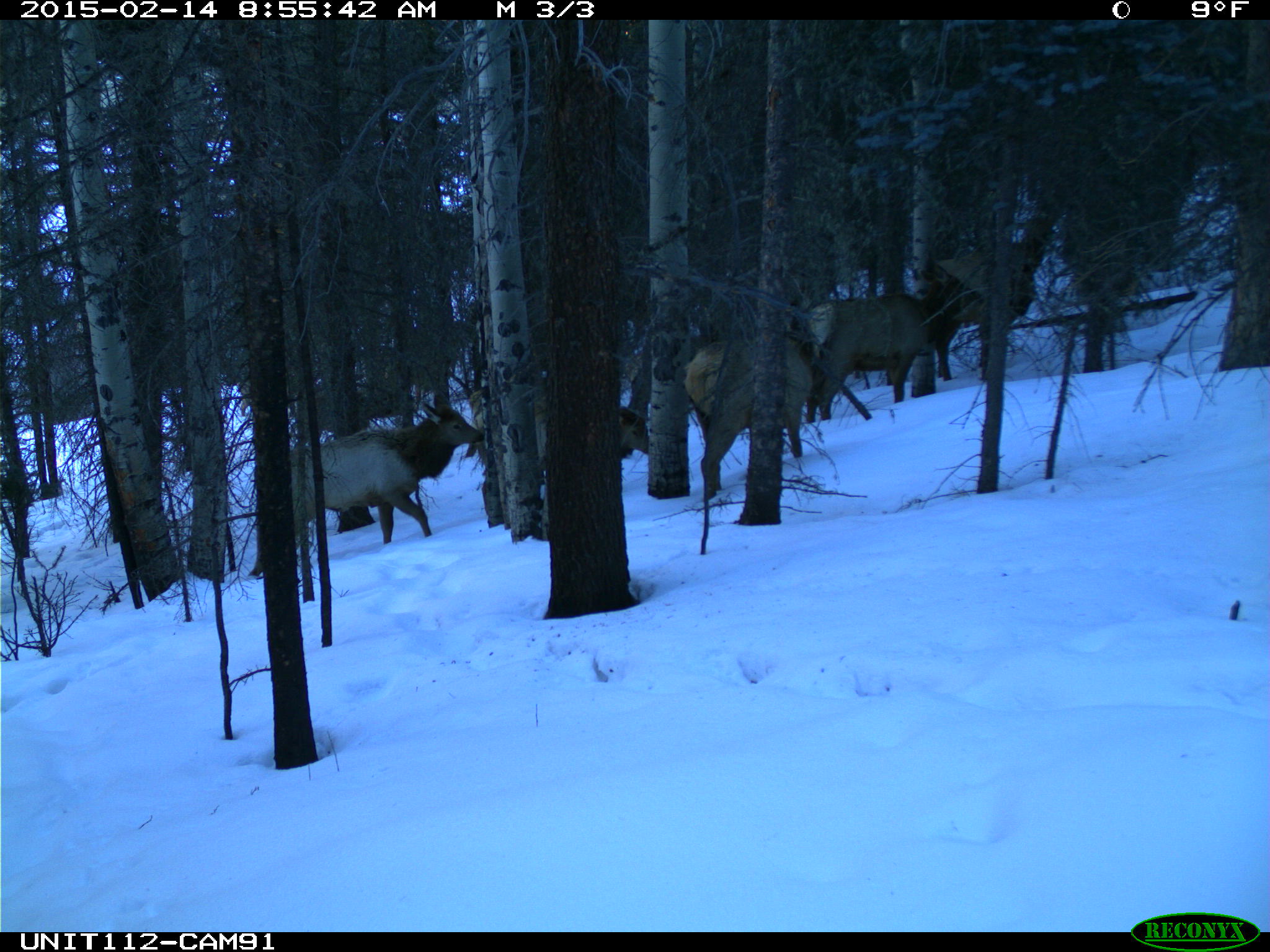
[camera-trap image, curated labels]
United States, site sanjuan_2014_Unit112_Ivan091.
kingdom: Animalia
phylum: Chordata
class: Mammalia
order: Artiodactyla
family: Cervidae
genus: Cervus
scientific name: Cervus elaphus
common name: red deer